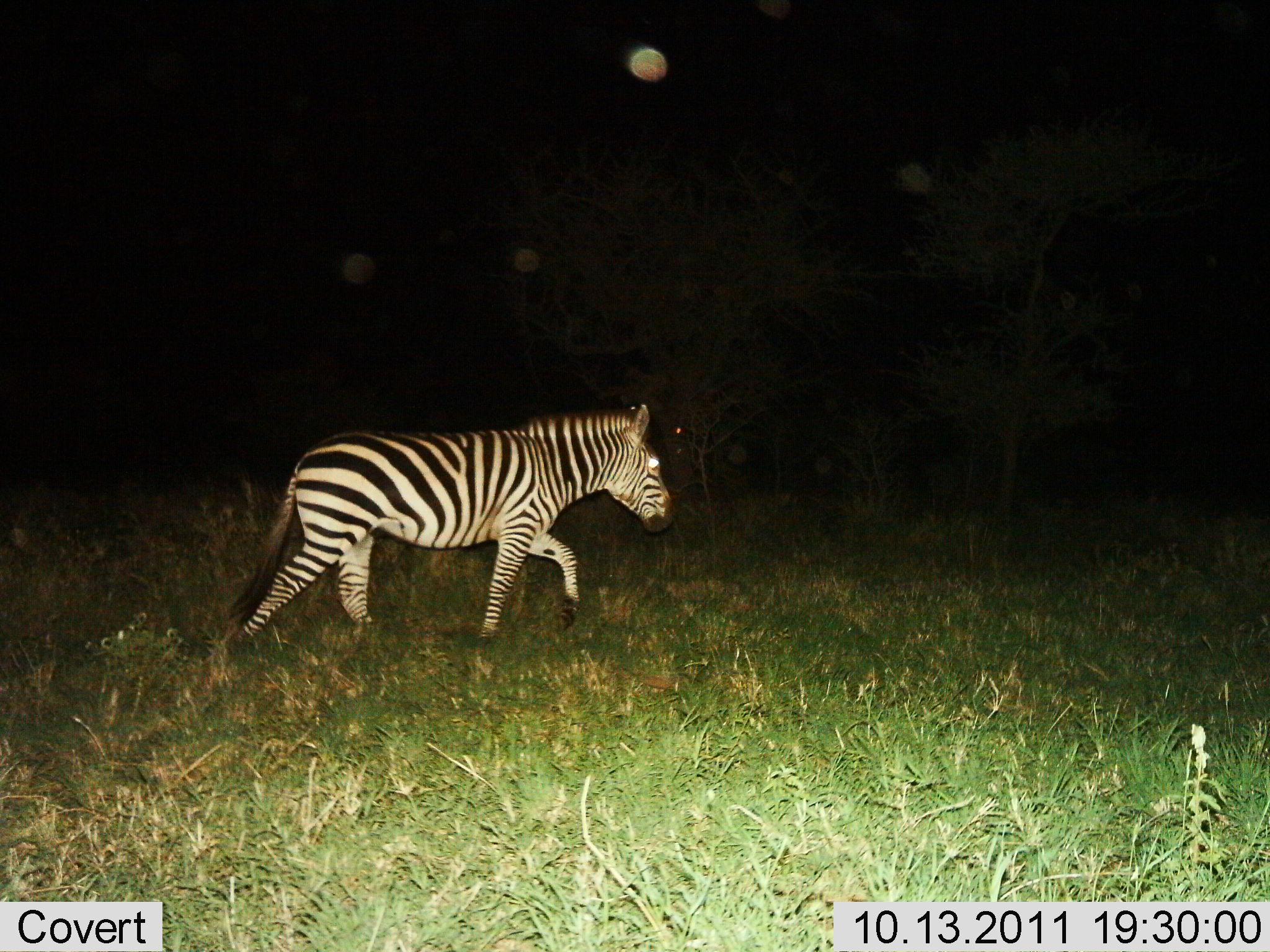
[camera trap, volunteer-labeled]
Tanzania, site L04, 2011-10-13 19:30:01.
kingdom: Animalia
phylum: Chordata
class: Mammalia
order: Perissodactyla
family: Equidae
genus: Equus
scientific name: Equus quagga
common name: plains zebra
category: zebra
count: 1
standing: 8%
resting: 0%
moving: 92%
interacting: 0%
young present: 0%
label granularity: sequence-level